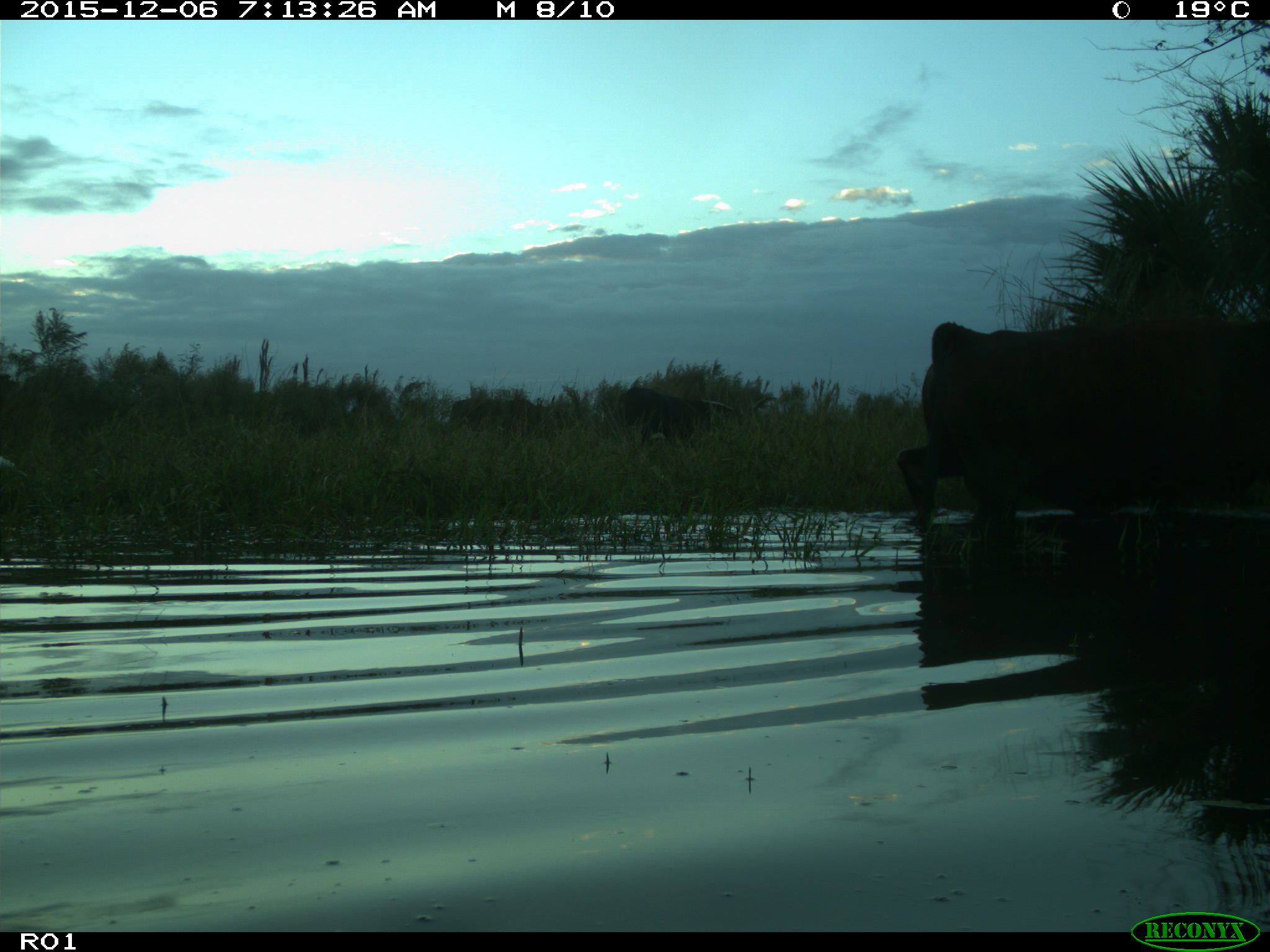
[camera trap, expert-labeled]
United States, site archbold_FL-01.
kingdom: Animalia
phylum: Chordata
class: Mammalia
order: Artiodactyla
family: Bovidae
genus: Bos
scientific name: Bos taurus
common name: domestic cow